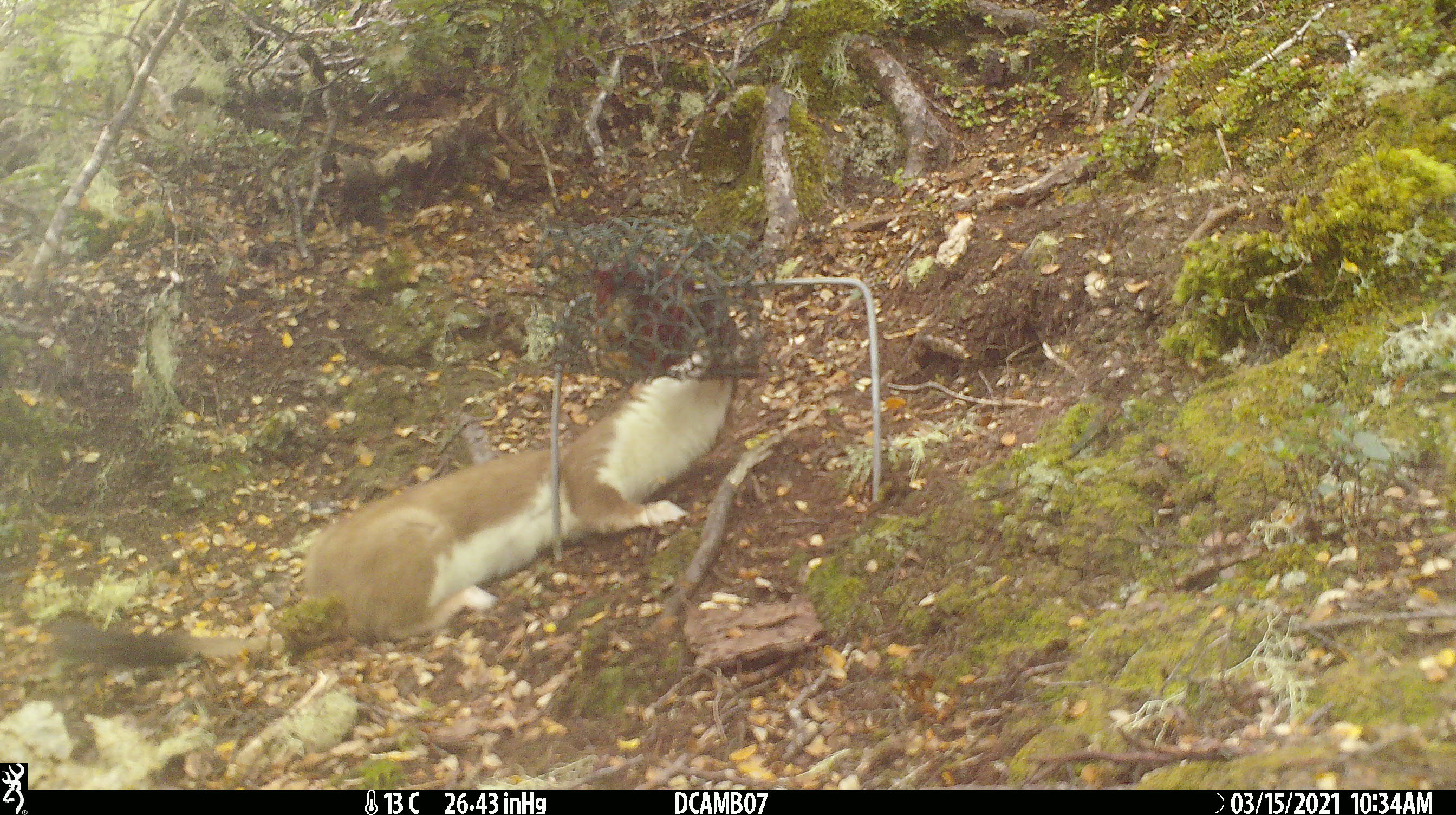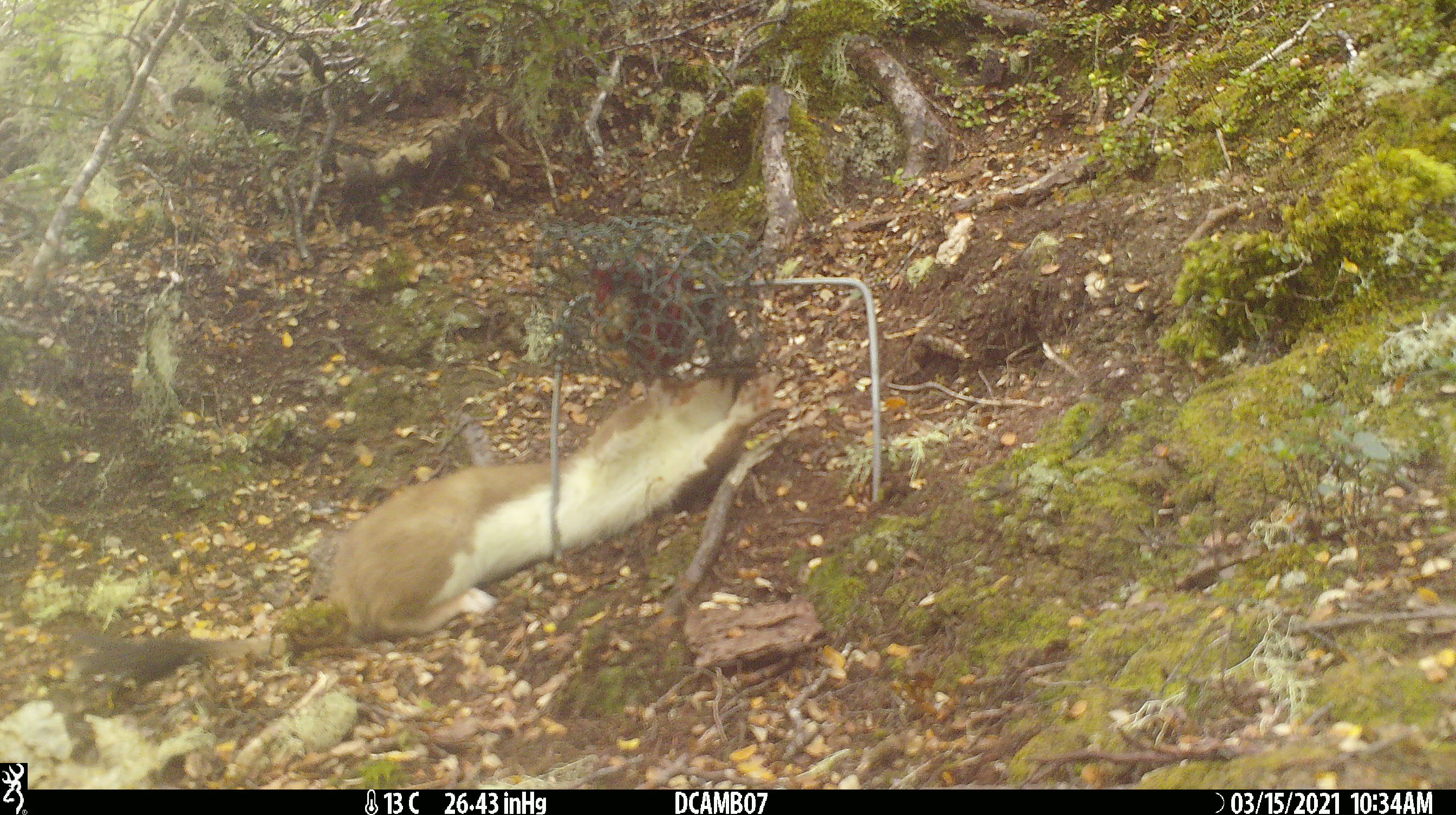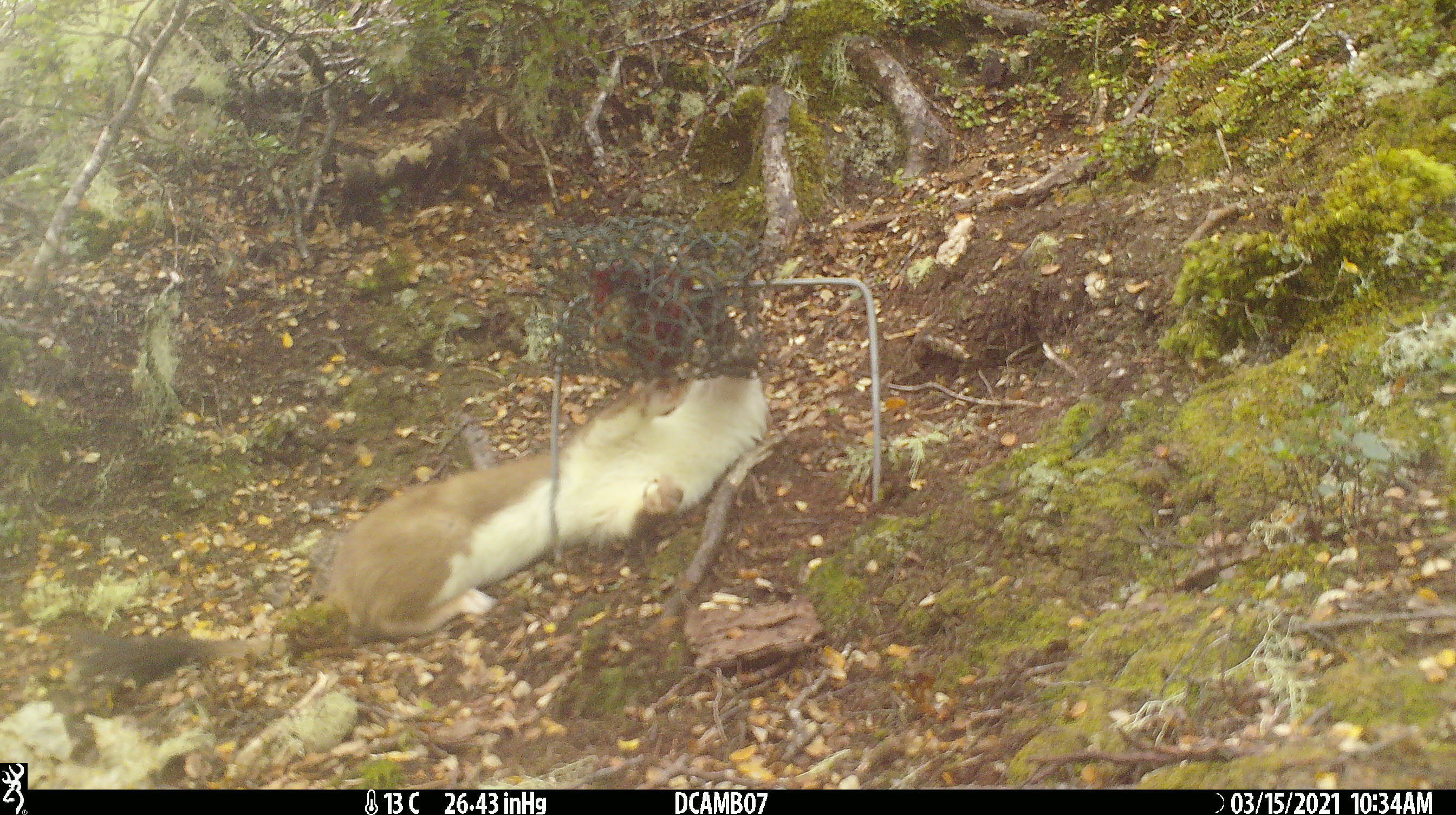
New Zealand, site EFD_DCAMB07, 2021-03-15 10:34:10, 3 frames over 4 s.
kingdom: Animalia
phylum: Chordata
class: Mammalia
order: Carnivora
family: Mustelidae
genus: Mustela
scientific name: Mustela erminea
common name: stoat